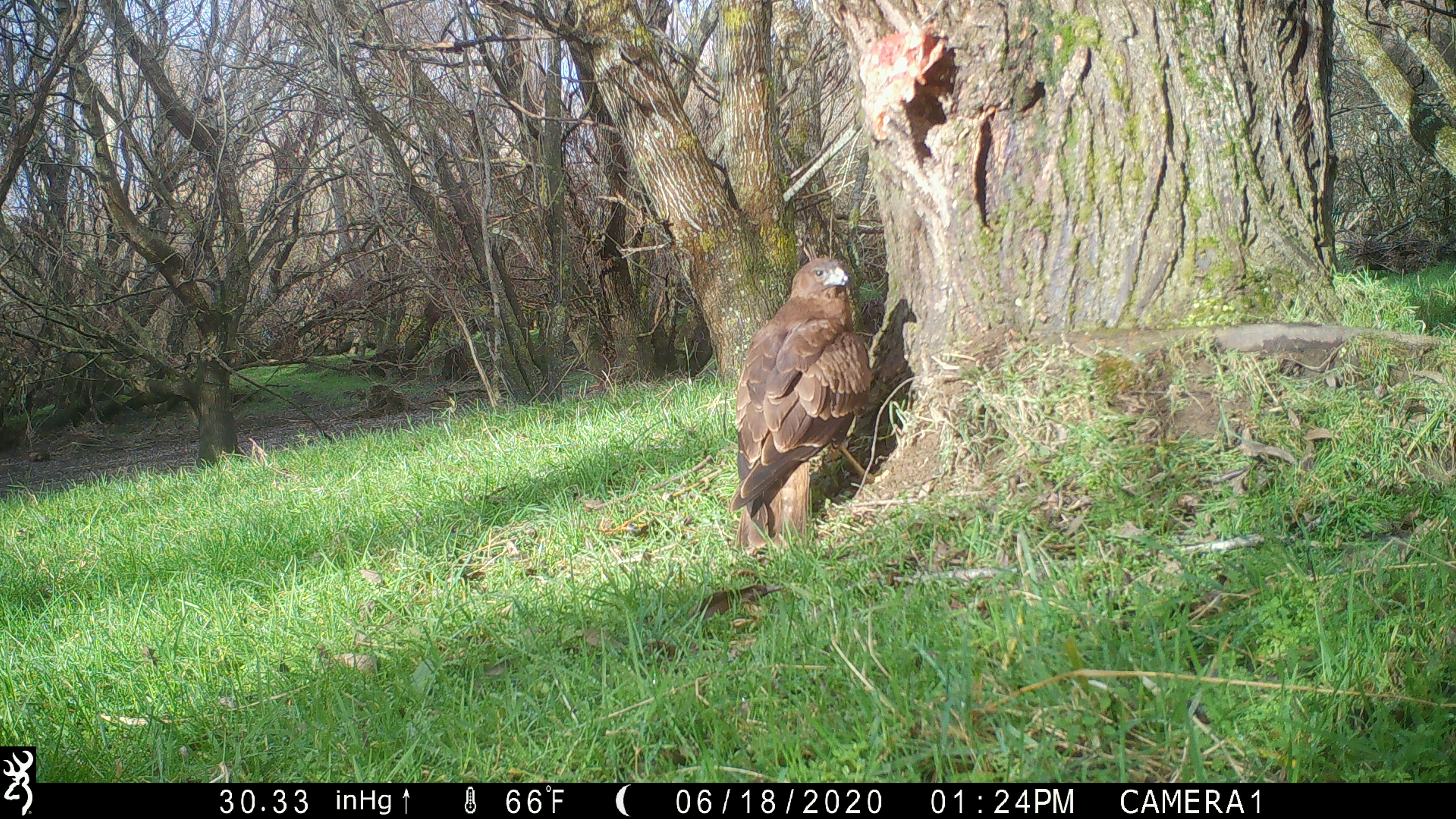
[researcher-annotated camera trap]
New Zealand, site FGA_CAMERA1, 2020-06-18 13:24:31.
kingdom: Animalia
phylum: Chordata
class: Aves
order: Accipitriformes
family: Accipitridae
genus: Circus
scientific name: Circus approximans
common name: swamp harrier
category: harrier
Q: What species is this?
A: Harrier (swamp harrier) (Circus approximans).